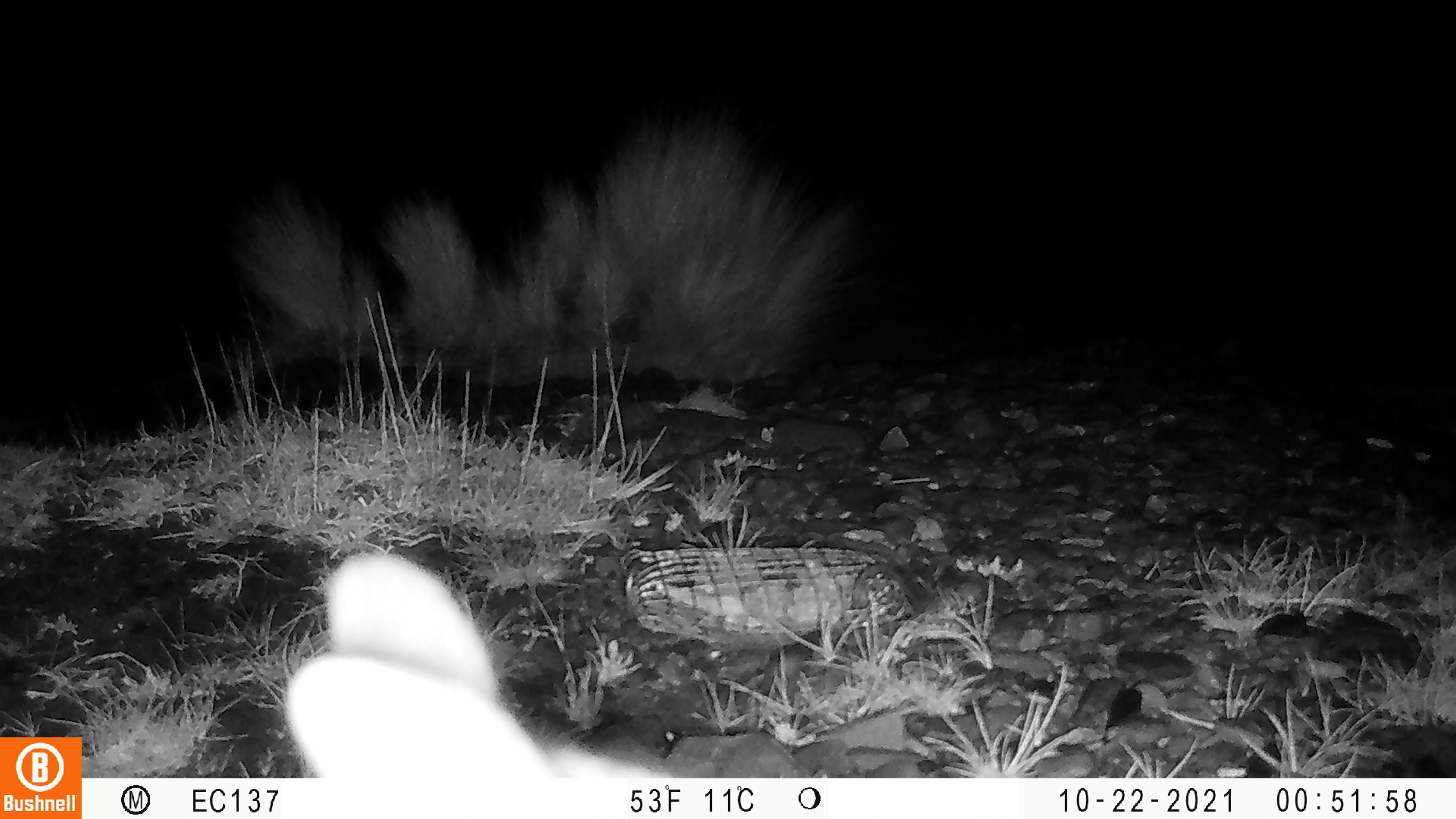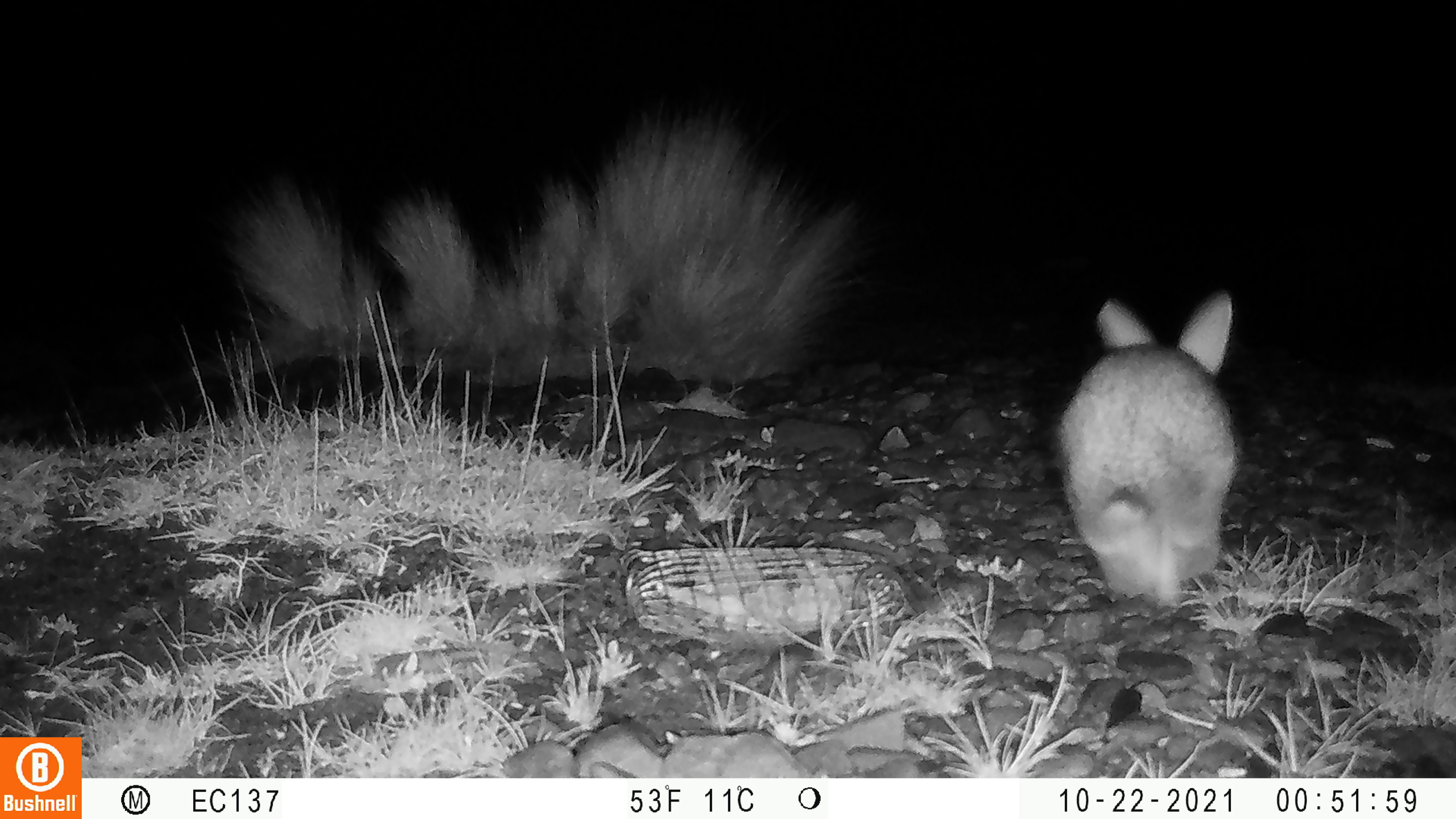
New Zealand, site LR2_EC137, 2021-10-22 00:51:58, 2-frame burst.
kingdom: Animalia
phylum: Chordata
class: Mammalia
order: Lagomorpha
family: Leporidae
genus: Oryctolagus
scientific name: Oryctolagus cuniculus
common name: european rabbit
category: rabbit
Rabbit (european rabbit) (Oryctolagus cuniculus).